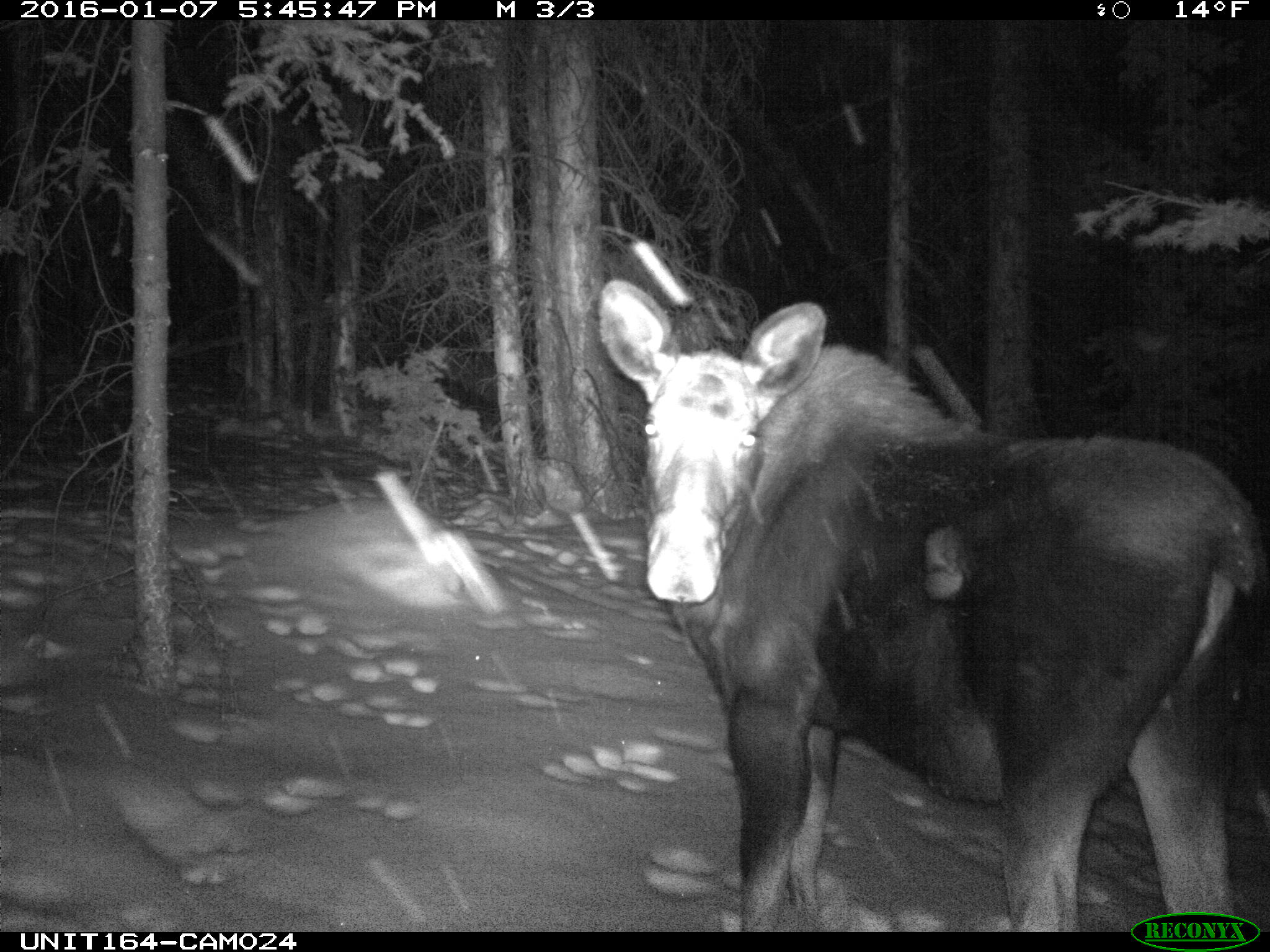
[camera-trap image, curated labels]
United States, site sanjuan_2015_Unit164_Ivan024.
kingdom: Animalia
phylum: Chordata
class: Mammalia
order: Artiodactyla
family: Cervidae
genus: Alces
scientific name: Alces alces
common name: moose